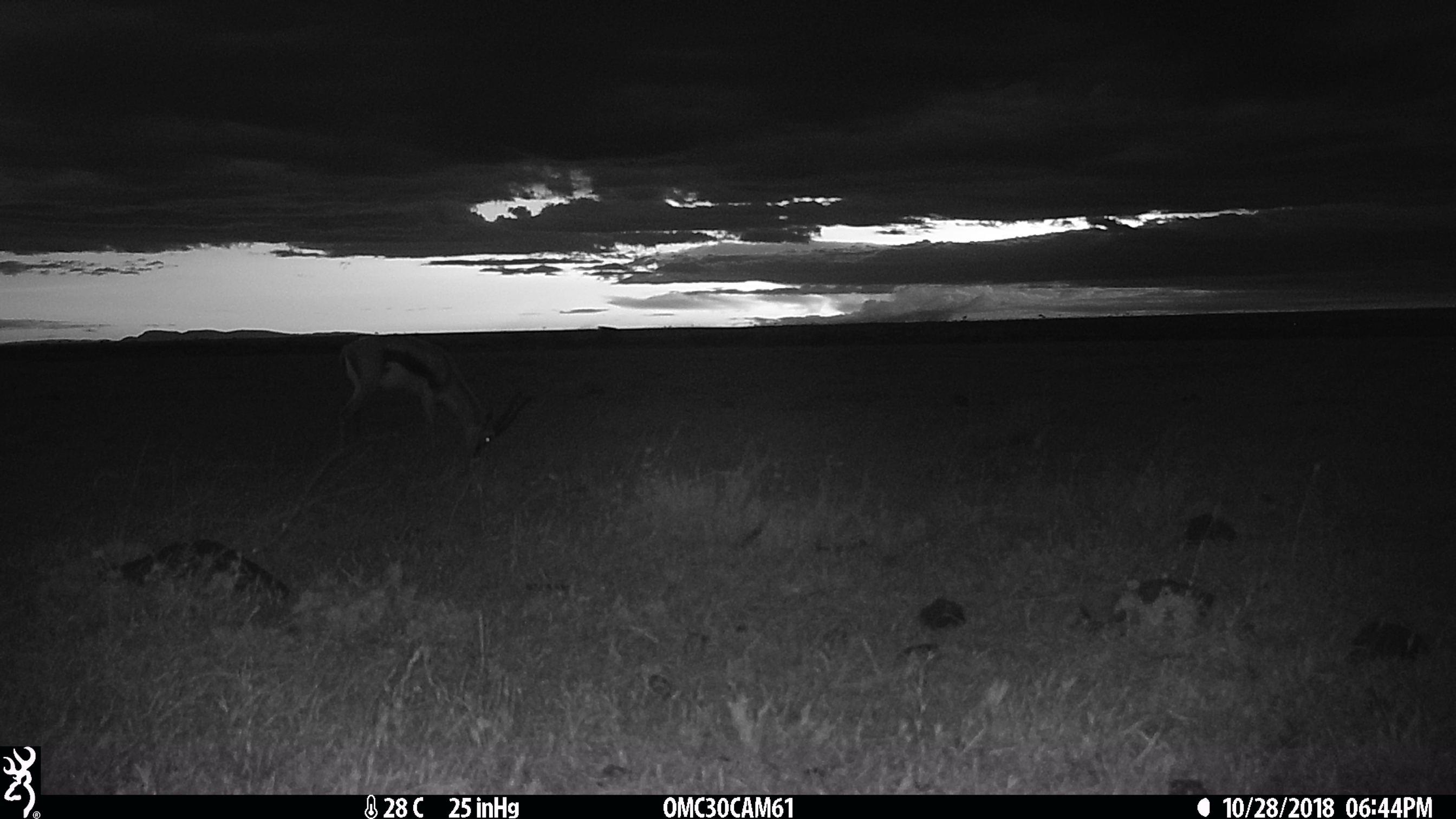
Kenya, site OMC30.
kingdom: Animalia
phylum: Chordata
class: Mammalia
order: Artiodactyla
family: Bovidae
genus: Eudorcas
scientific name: Eudorcas thomsonii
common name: thomon's gazelle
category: gazelle thomsons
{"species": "gazelle thomsons (thomon's gazelle) (Eudorcas thomsonii)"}